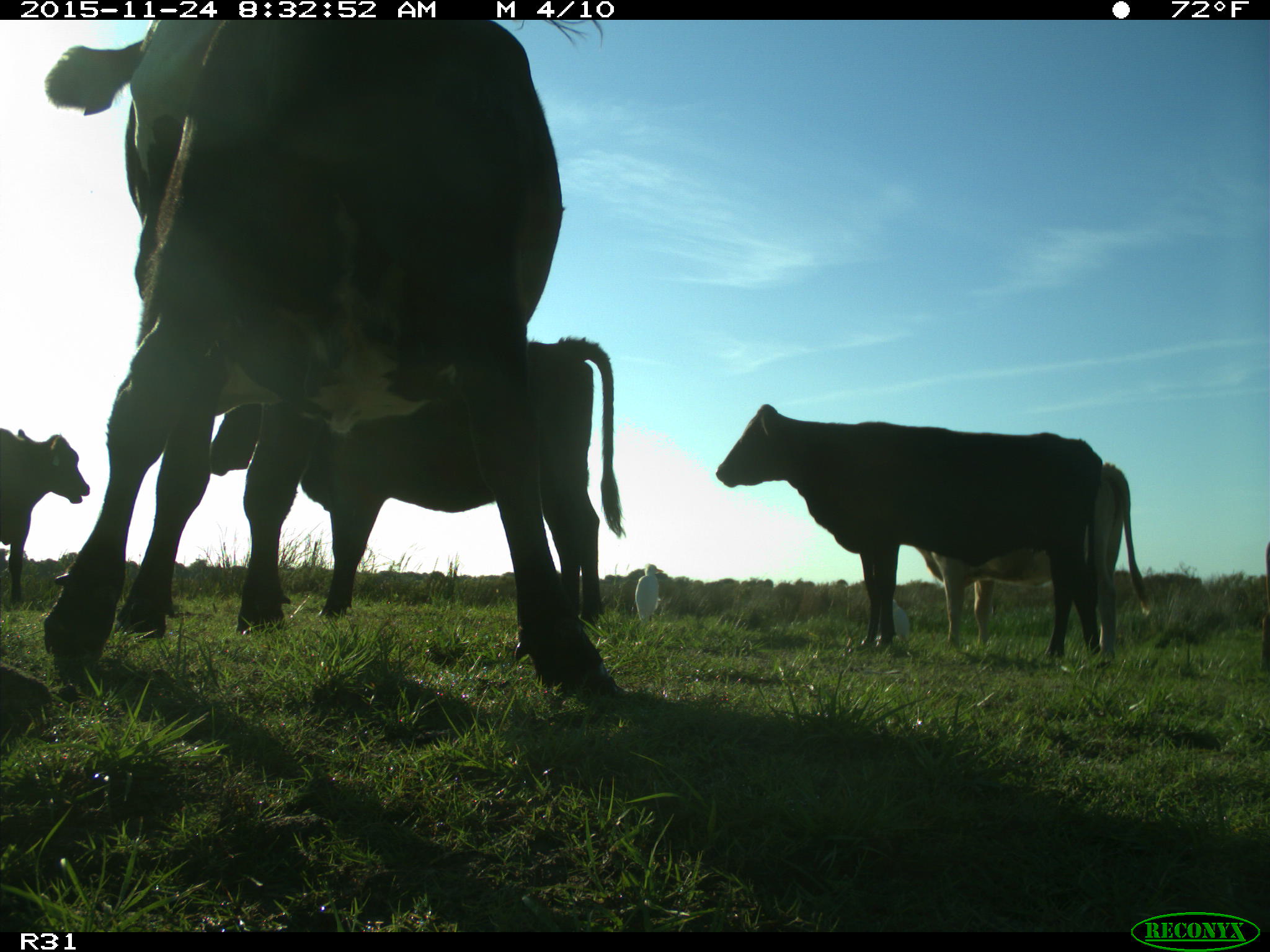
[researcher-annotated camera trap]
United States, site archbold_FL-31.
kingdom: Animalia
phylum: Chordata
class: Mammalia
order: Artiodactyla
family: Bovidae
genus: Bos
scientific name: Bos taurus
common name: domestic cow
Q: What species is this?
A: Bos taurus (domestic cow).